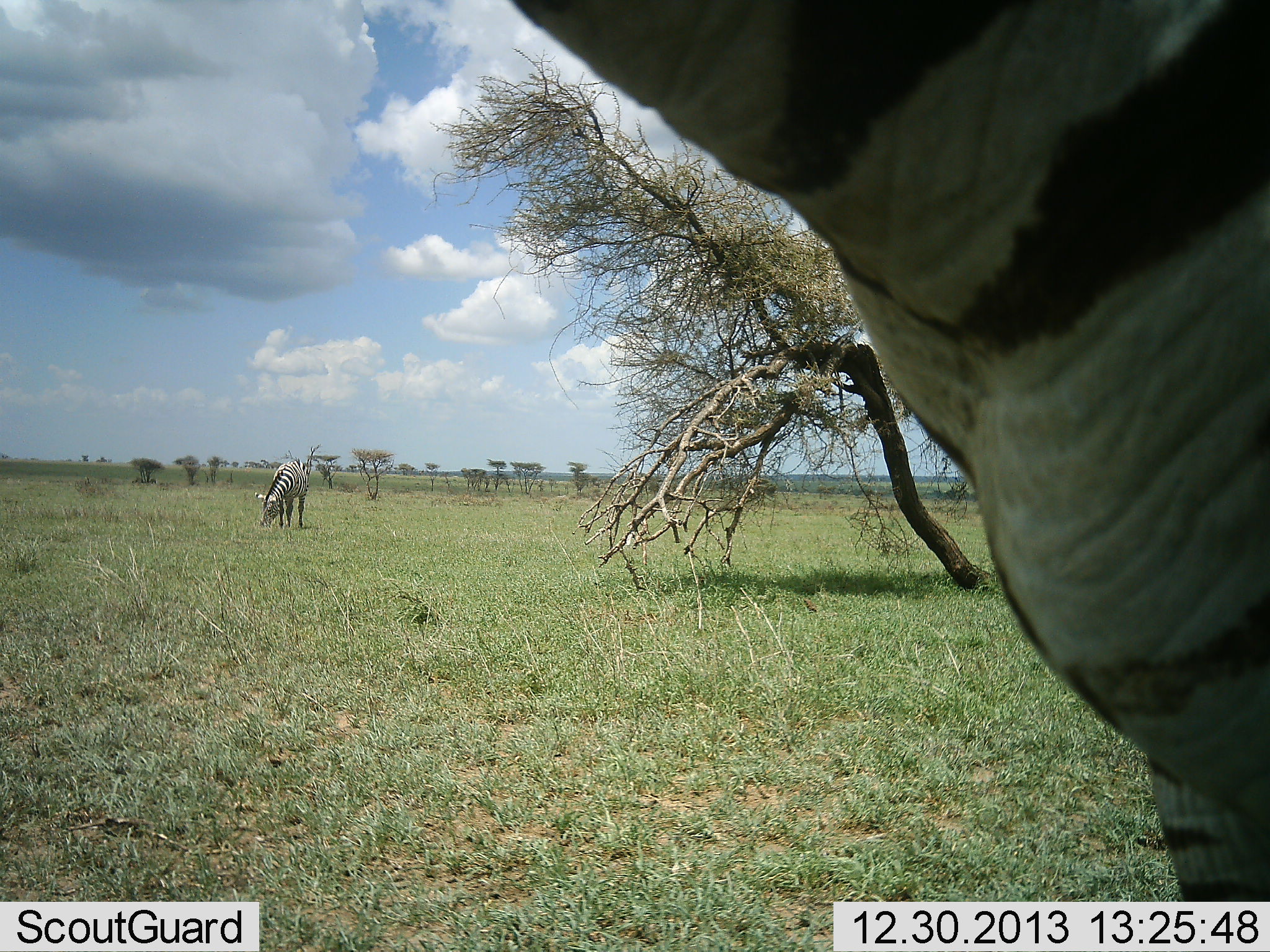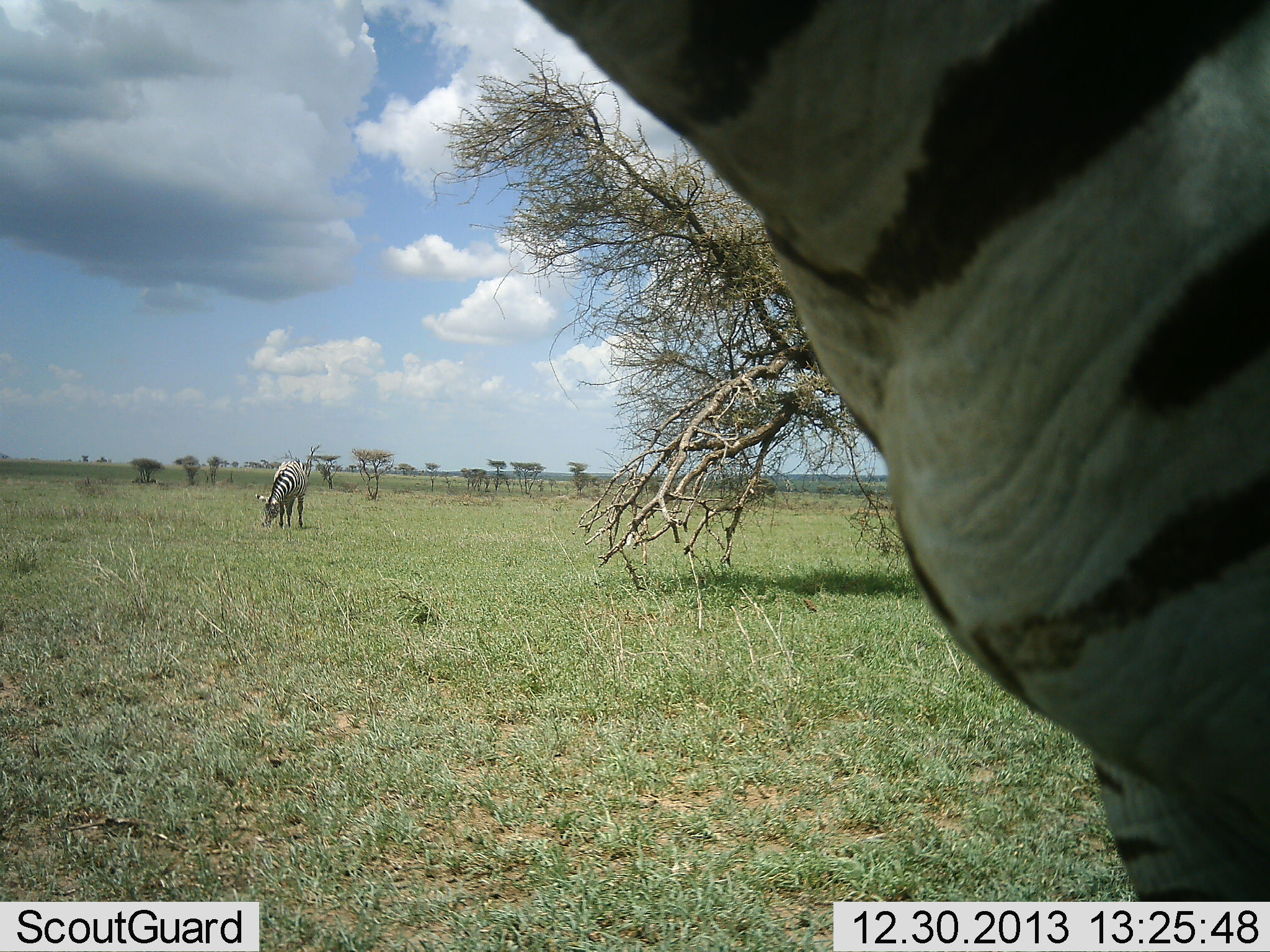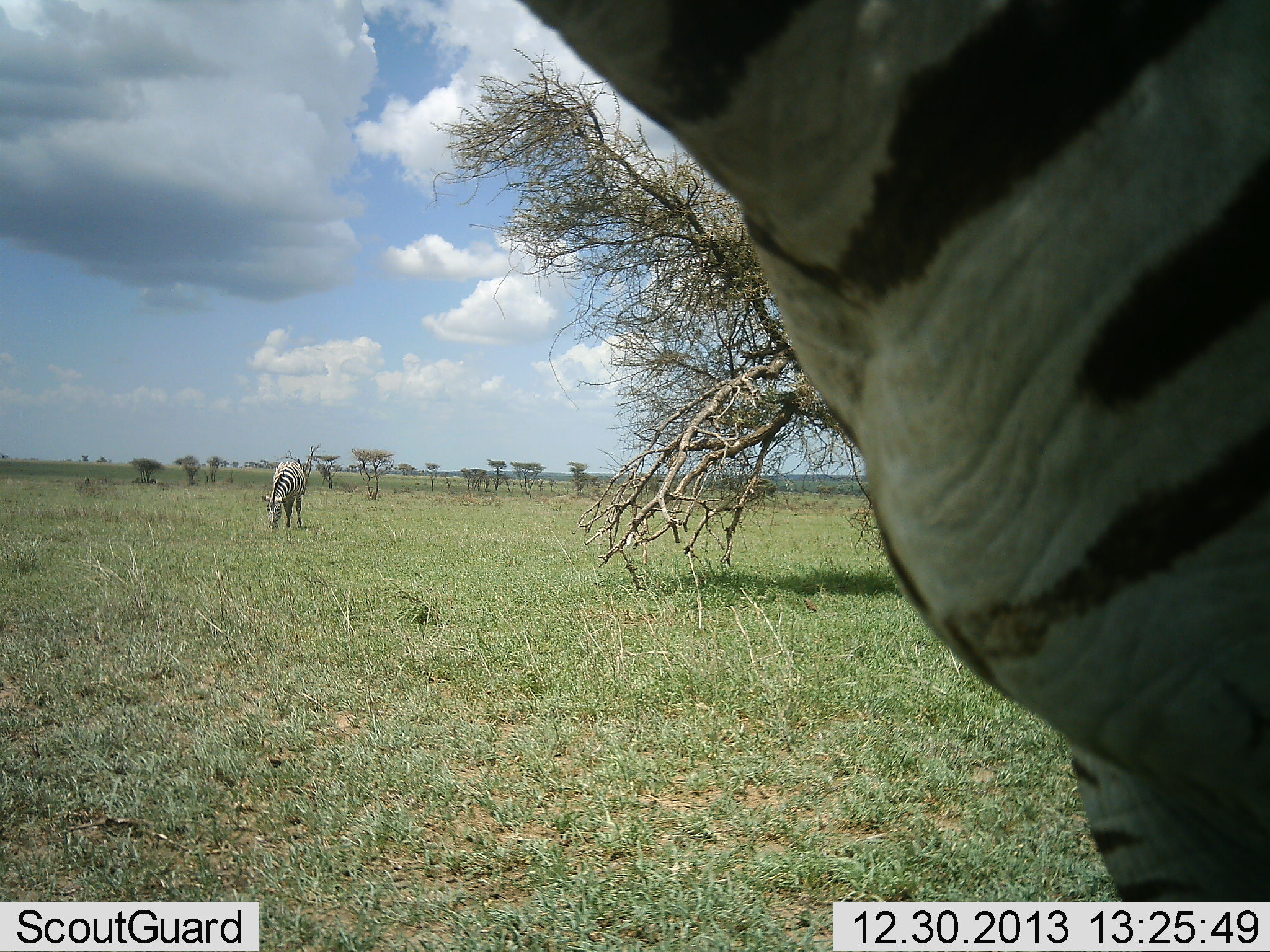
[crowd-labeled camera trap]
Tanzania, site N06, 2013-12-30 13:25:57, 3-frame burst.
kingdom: Animalia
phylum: Chordata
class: Mammalia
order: Perissodactyla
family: Equidae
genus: Equus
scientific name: Equus quagga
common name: plains zebra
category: zebra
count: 2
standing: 100%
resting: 0%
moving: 0%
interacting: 0%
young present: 0%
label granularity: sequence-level